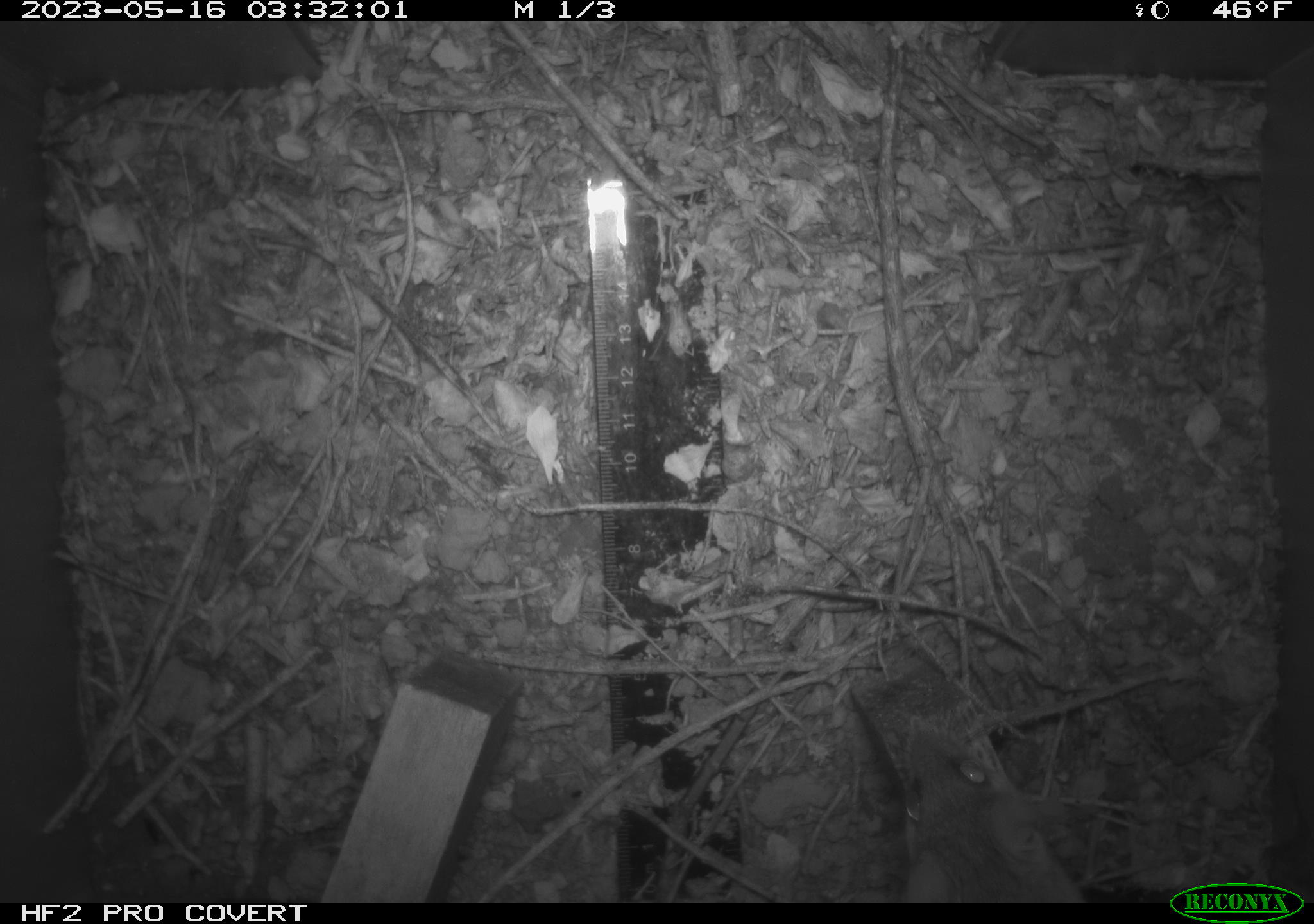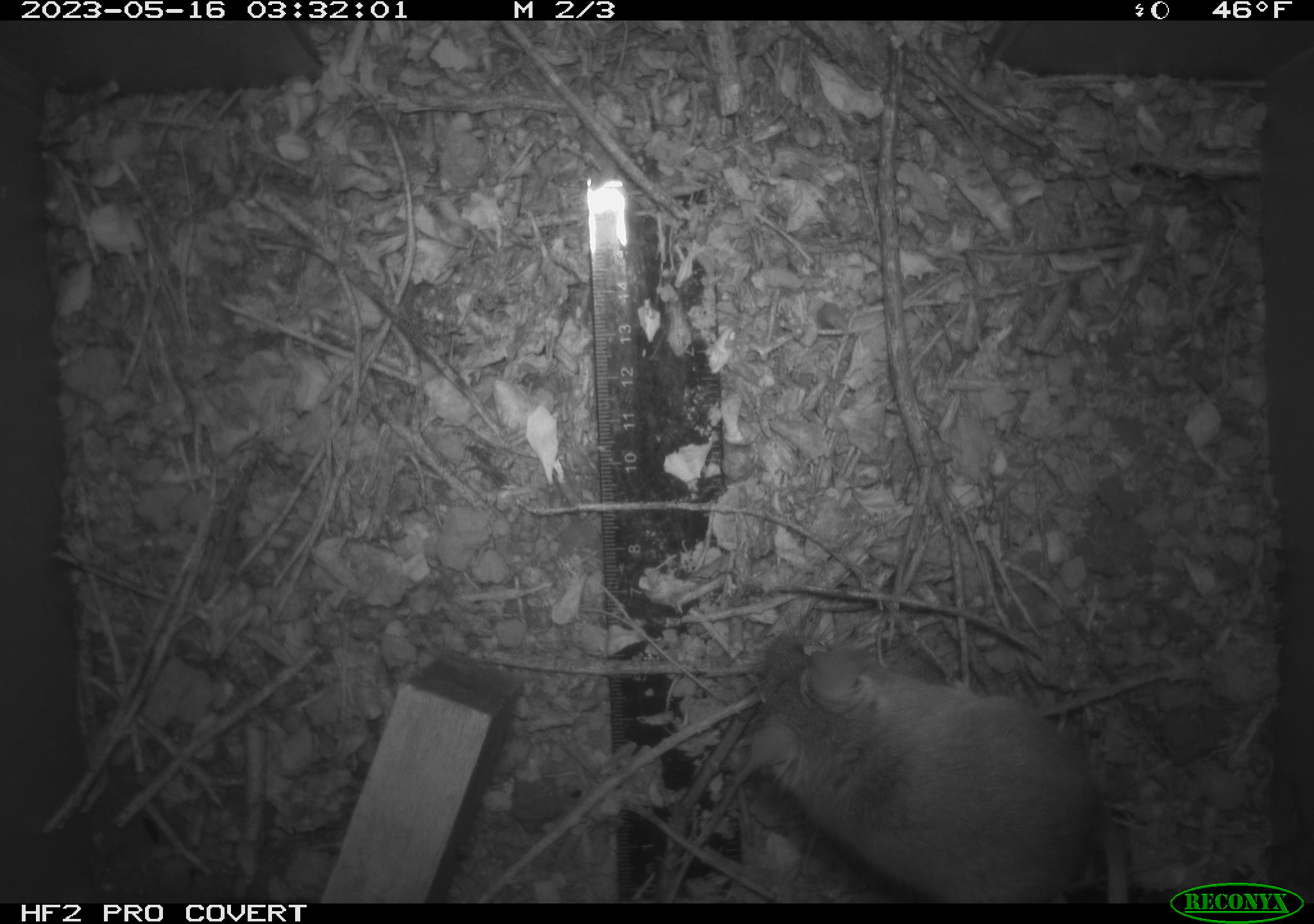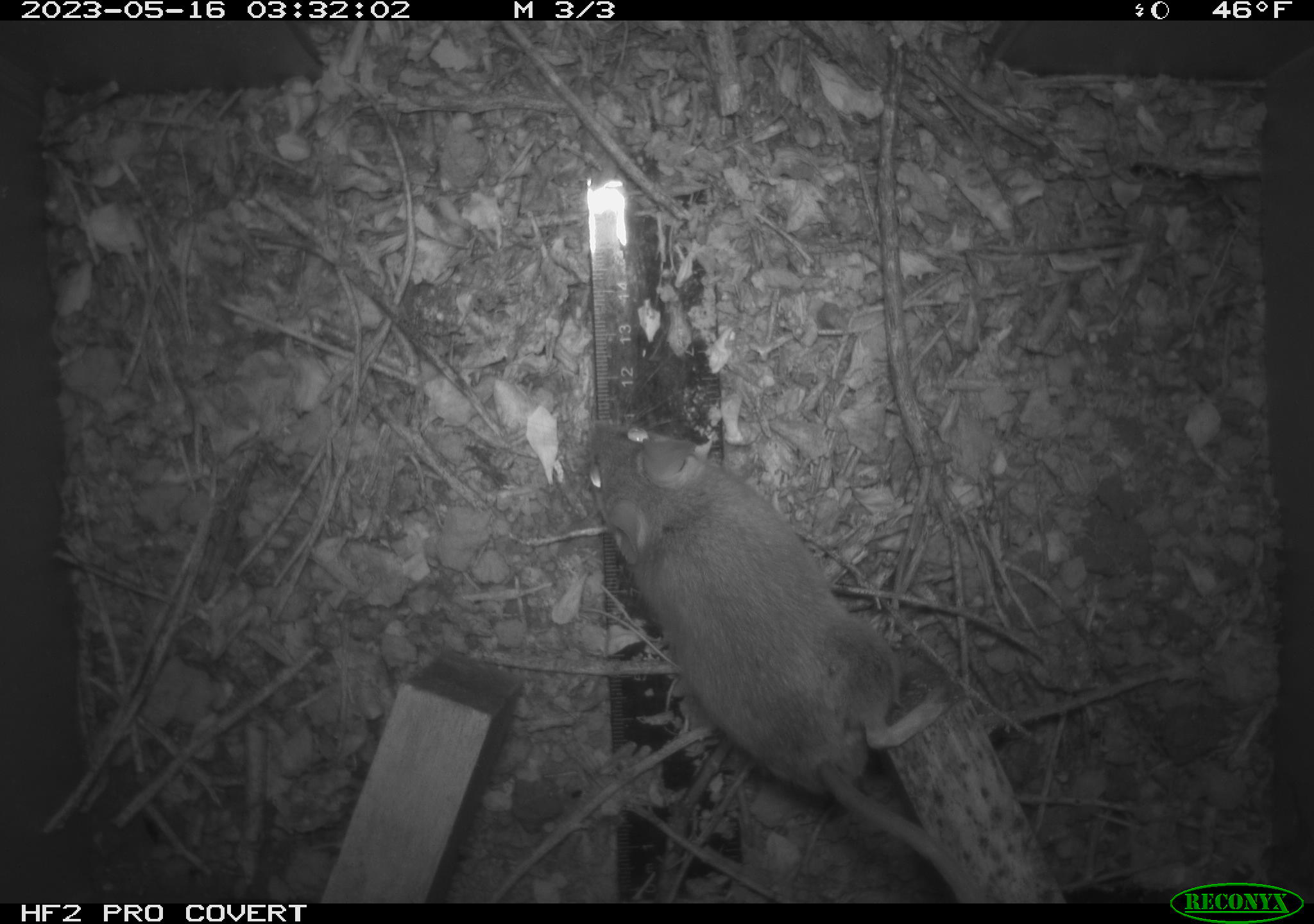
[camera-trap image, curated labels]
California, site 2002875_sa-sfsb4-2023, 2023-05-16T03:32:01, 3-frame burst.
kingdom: Animalia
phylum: Chordata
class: Mammalia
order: Rodentia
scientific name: Rodentia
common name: mouse species